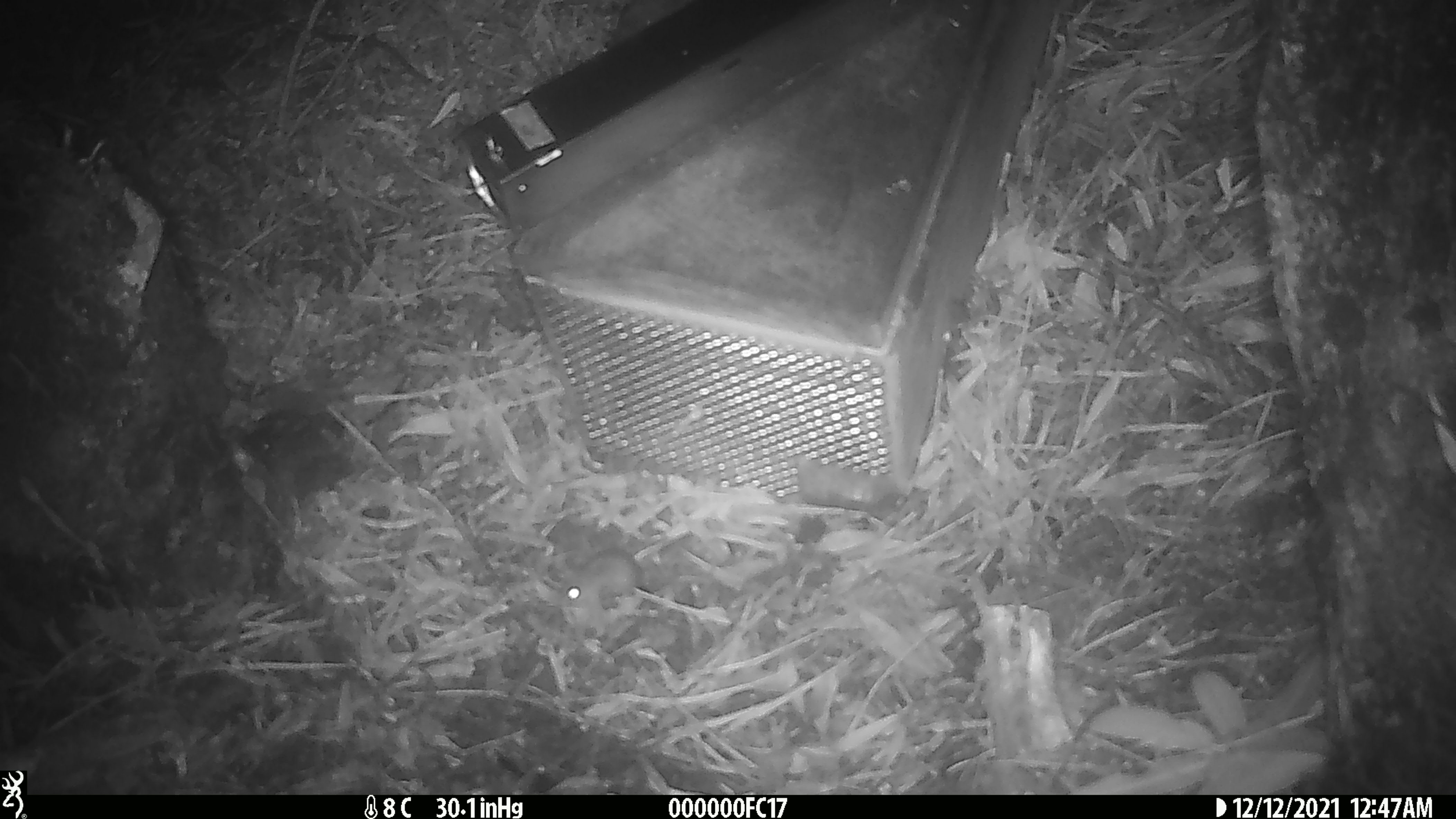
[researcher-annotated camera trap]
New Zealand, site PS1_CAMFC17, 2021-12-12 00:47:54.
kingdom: Animalia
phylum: Chordata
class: Mammalia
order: Rodentia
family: Muridae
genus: Mus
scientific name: Mus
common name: mouse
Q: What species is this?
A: Mouse (Mus).